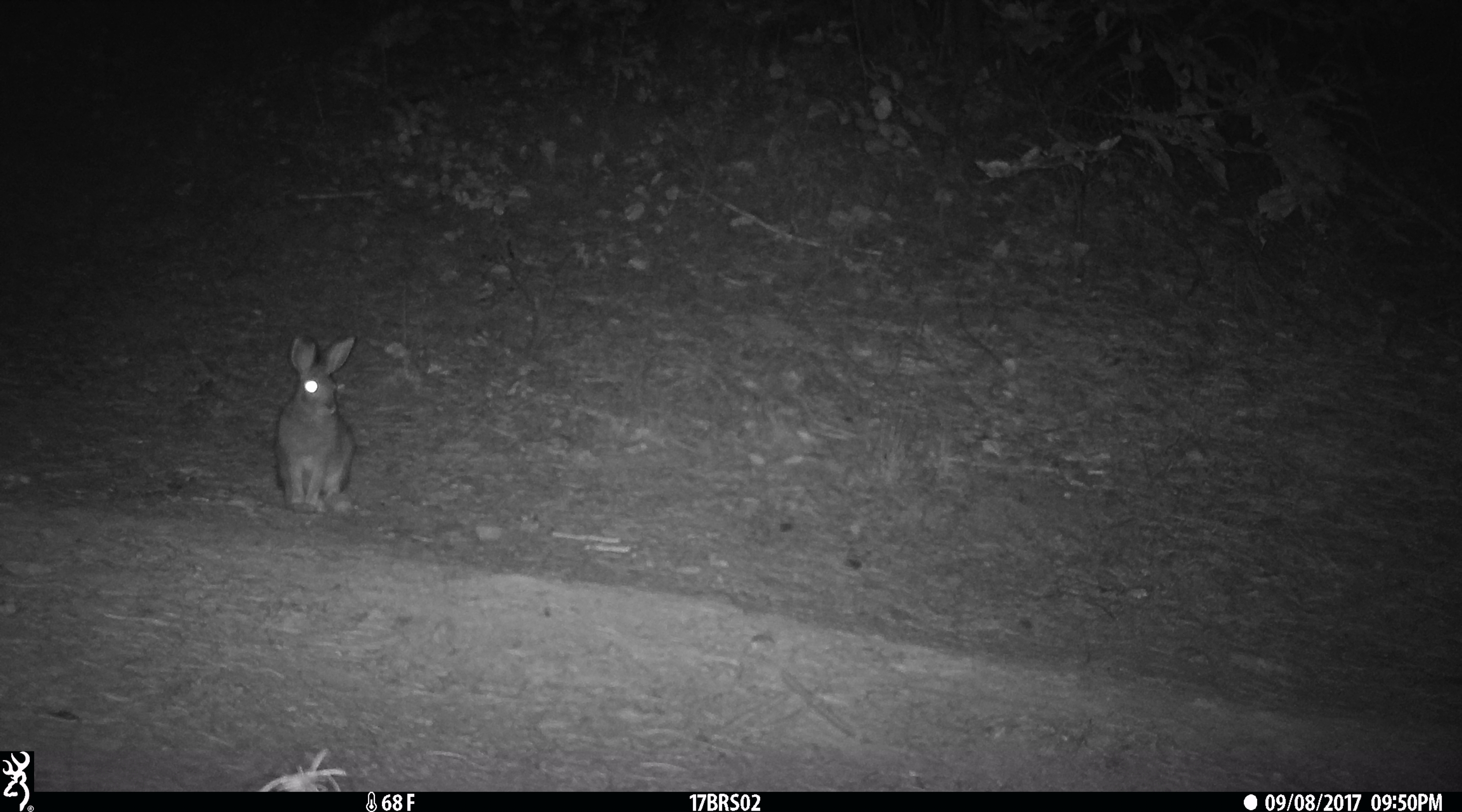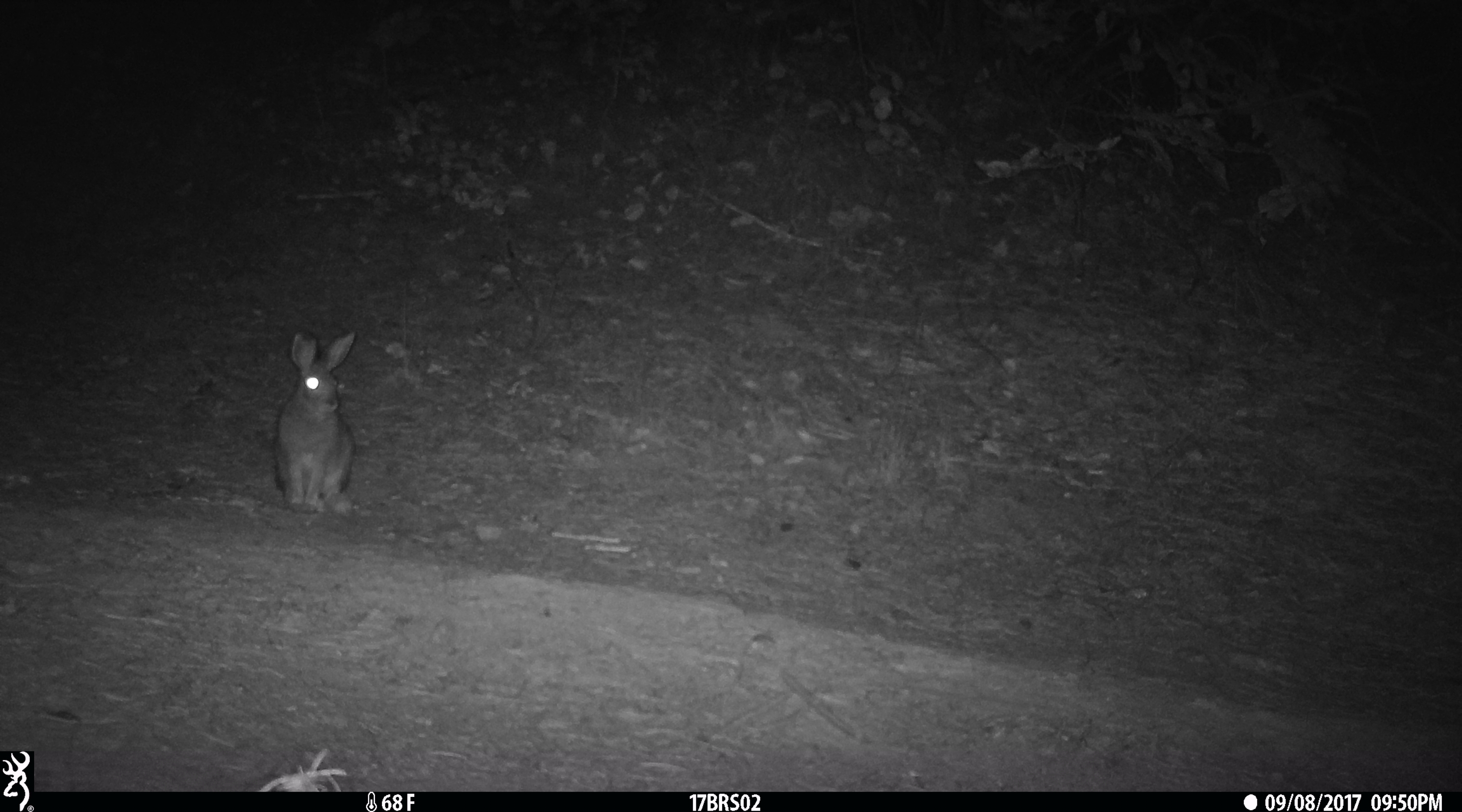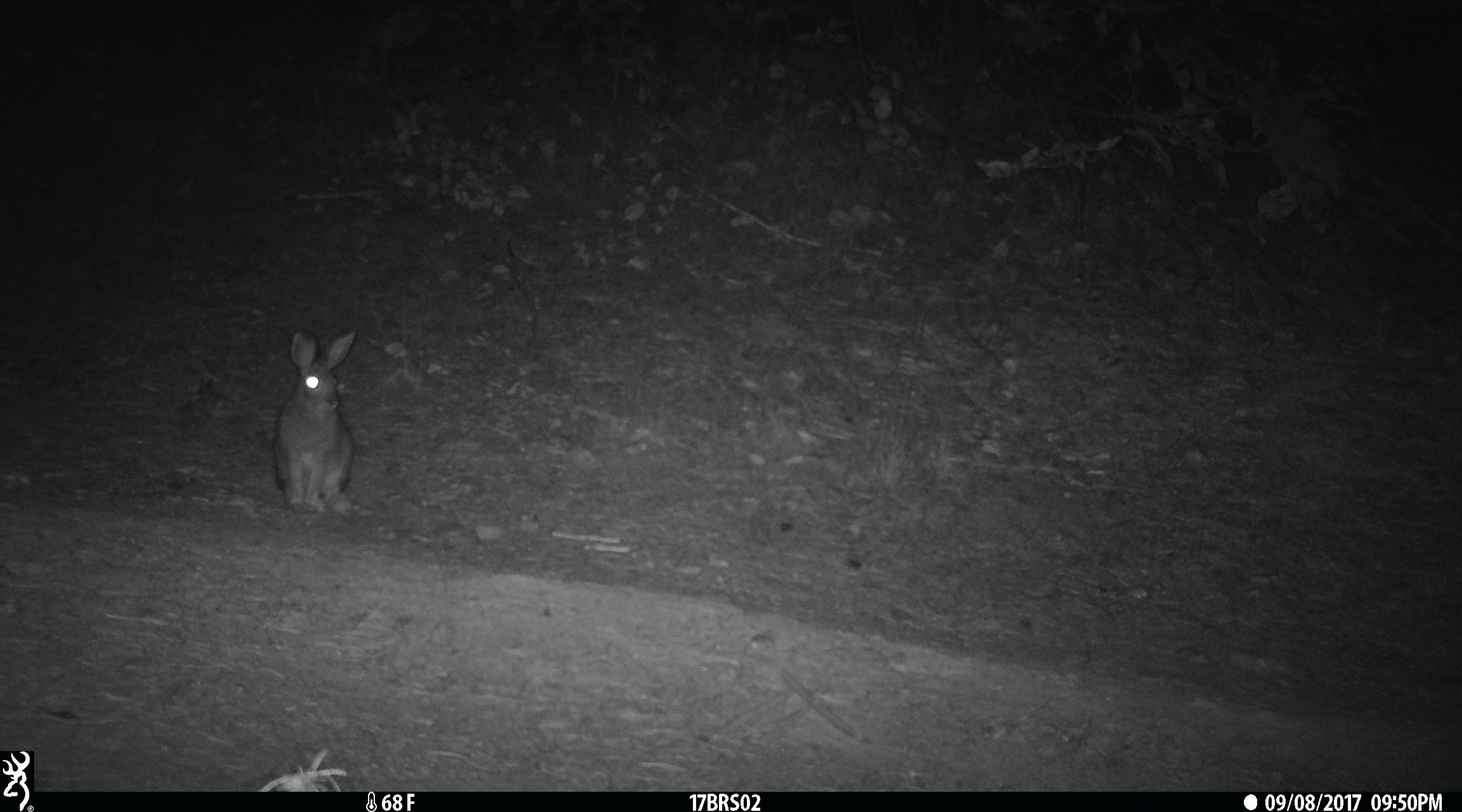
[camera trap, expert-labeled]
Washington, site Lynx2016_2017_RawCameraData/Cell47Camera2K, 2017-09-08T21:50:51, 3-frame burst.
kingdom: Animalia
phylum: Chordata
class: Mammalia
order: Lagomorpha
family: Leporidae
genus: Lepus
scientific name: Lepus americanus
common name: snowshoe hare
Lepus americanus (snowshoe hare). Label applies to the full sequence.